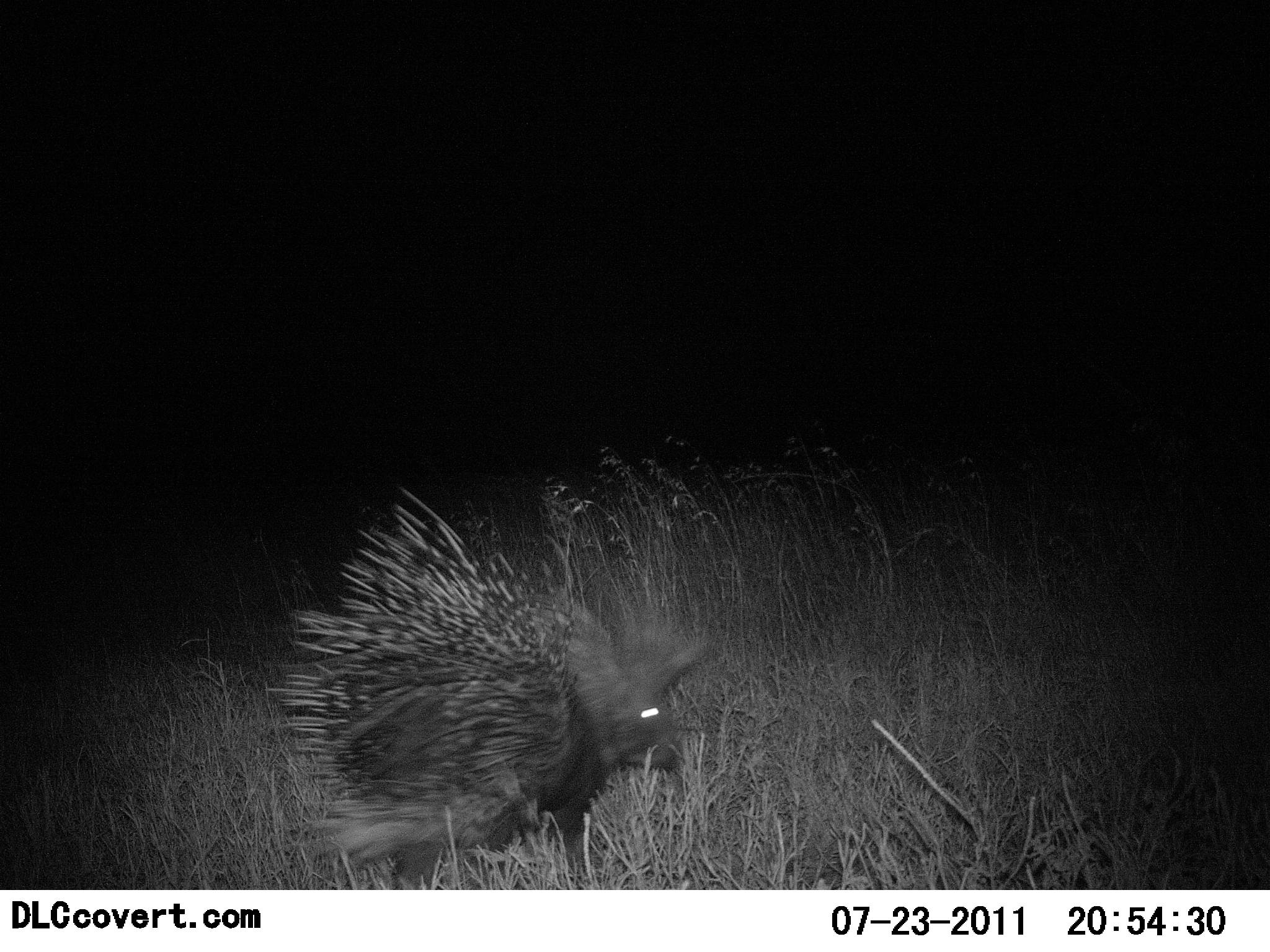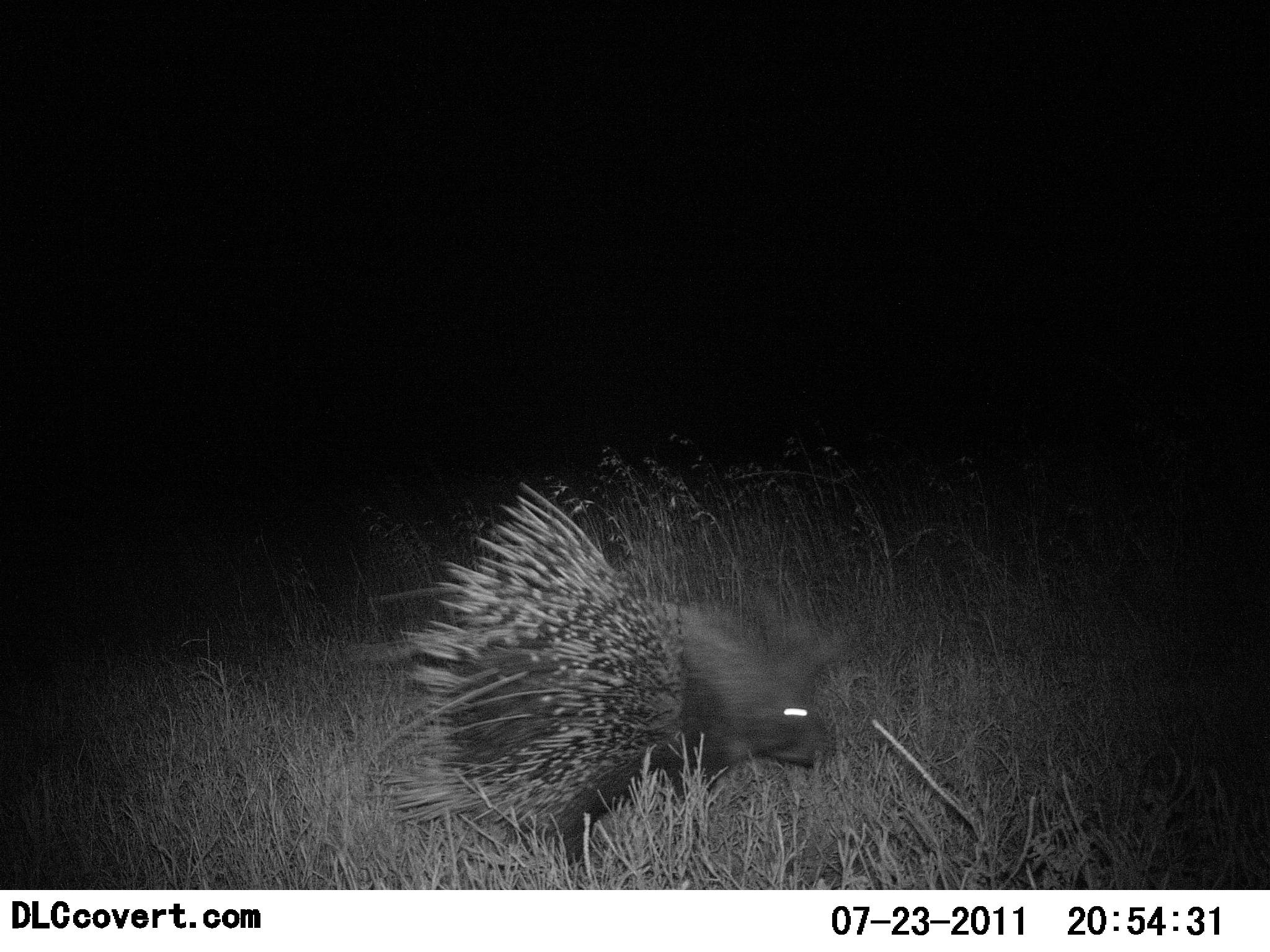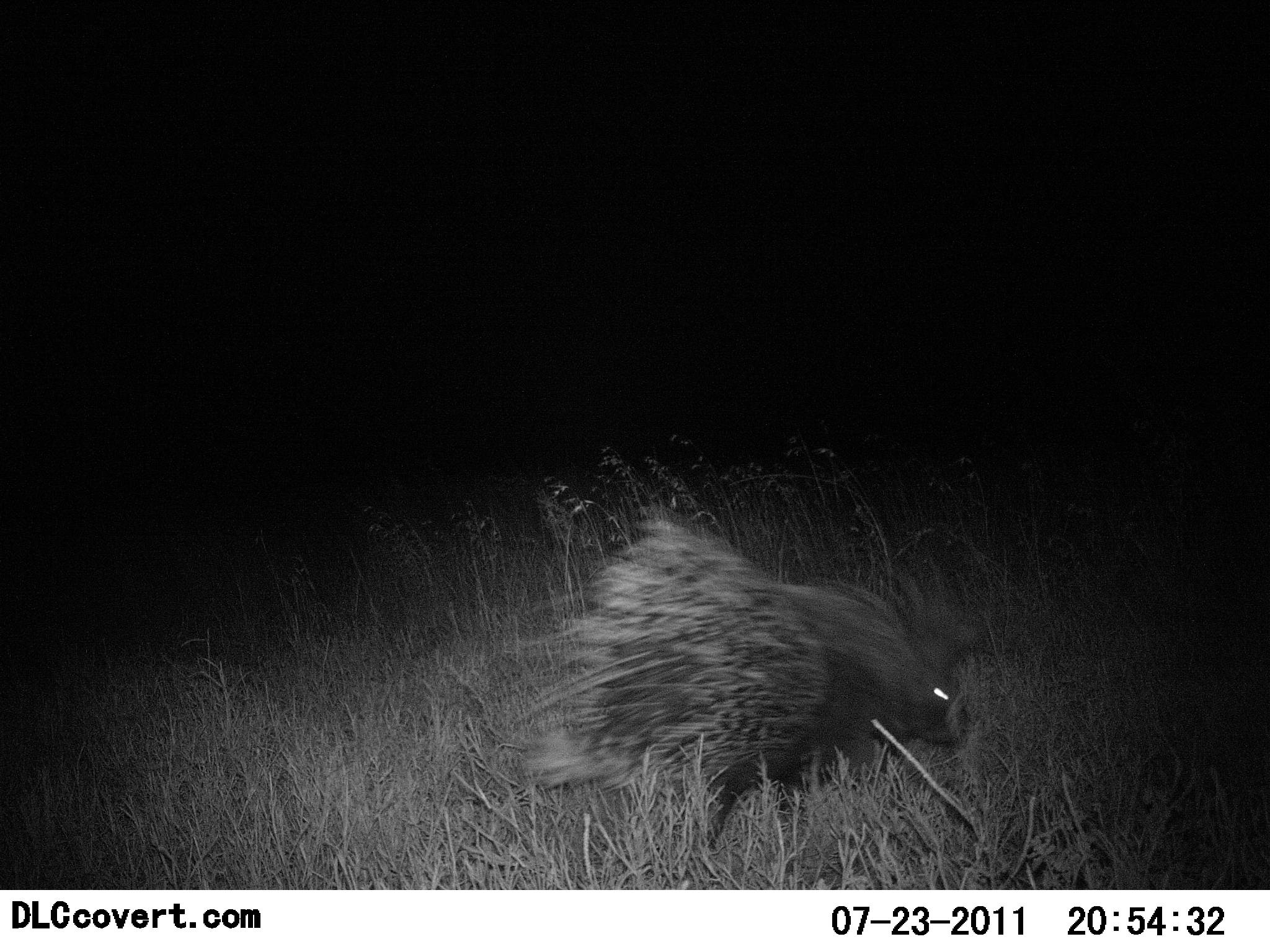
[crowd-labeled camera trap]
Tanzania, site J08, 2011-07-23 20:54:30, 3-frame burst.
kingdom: Animalia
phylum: Chordata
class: Mammalia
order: Rodentia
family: Hystricidae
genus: Hystrix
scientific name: Hystrix cristata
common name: crested porcupine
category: porcupine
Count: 1.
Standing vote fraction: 9%.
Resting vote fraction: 0%.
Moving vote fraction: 100%.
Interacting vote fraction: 0%.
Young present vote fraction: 0%.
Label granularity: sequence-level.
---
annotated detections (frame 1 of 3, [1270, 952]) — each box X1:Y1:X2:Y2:
animal: 259:483:717:891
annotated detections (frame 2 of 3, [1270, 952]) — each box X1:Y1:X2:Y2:
animal: 363:479:856:889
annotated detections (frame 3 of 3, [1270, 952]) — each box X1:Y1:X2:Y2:
animal: 514:510:981:861